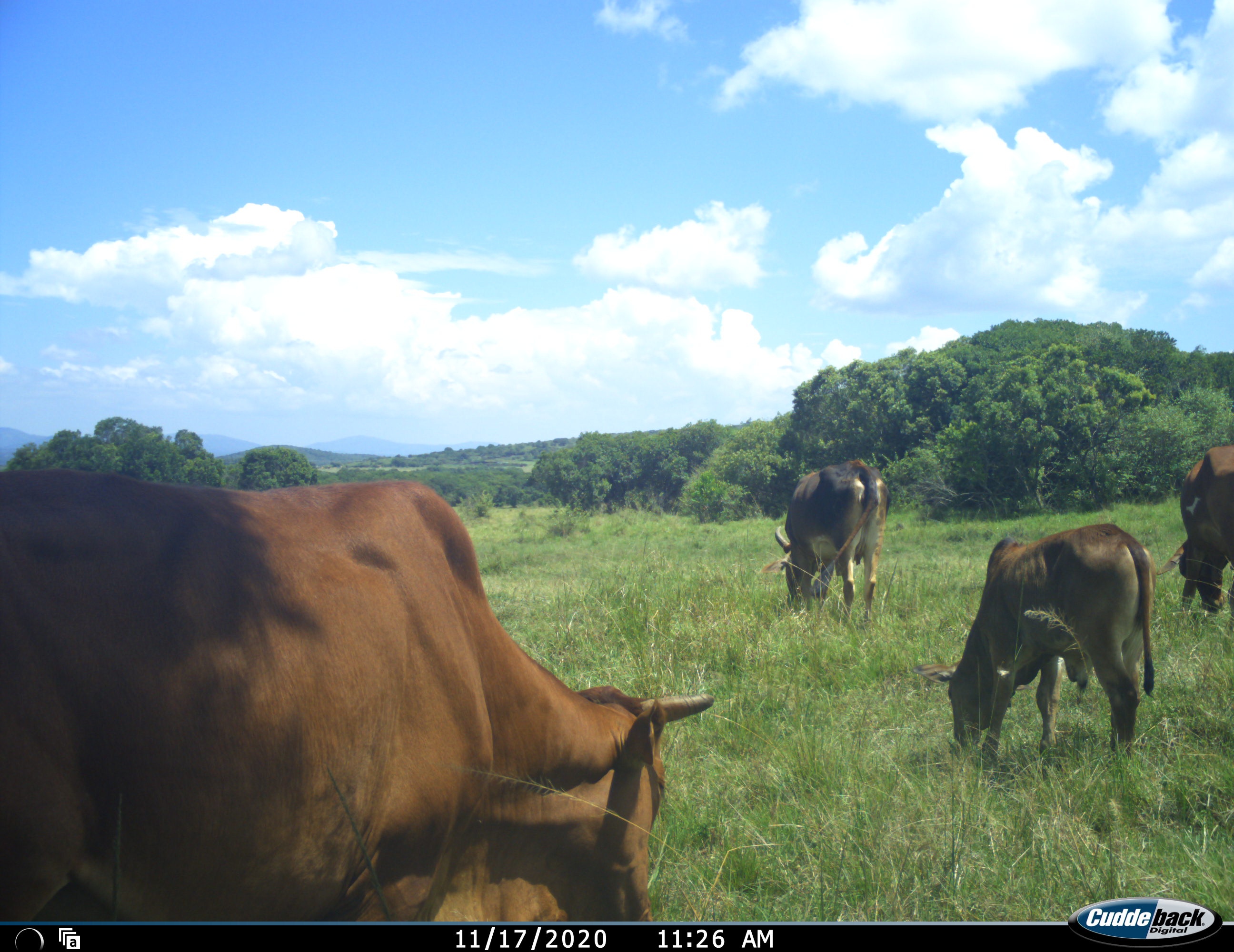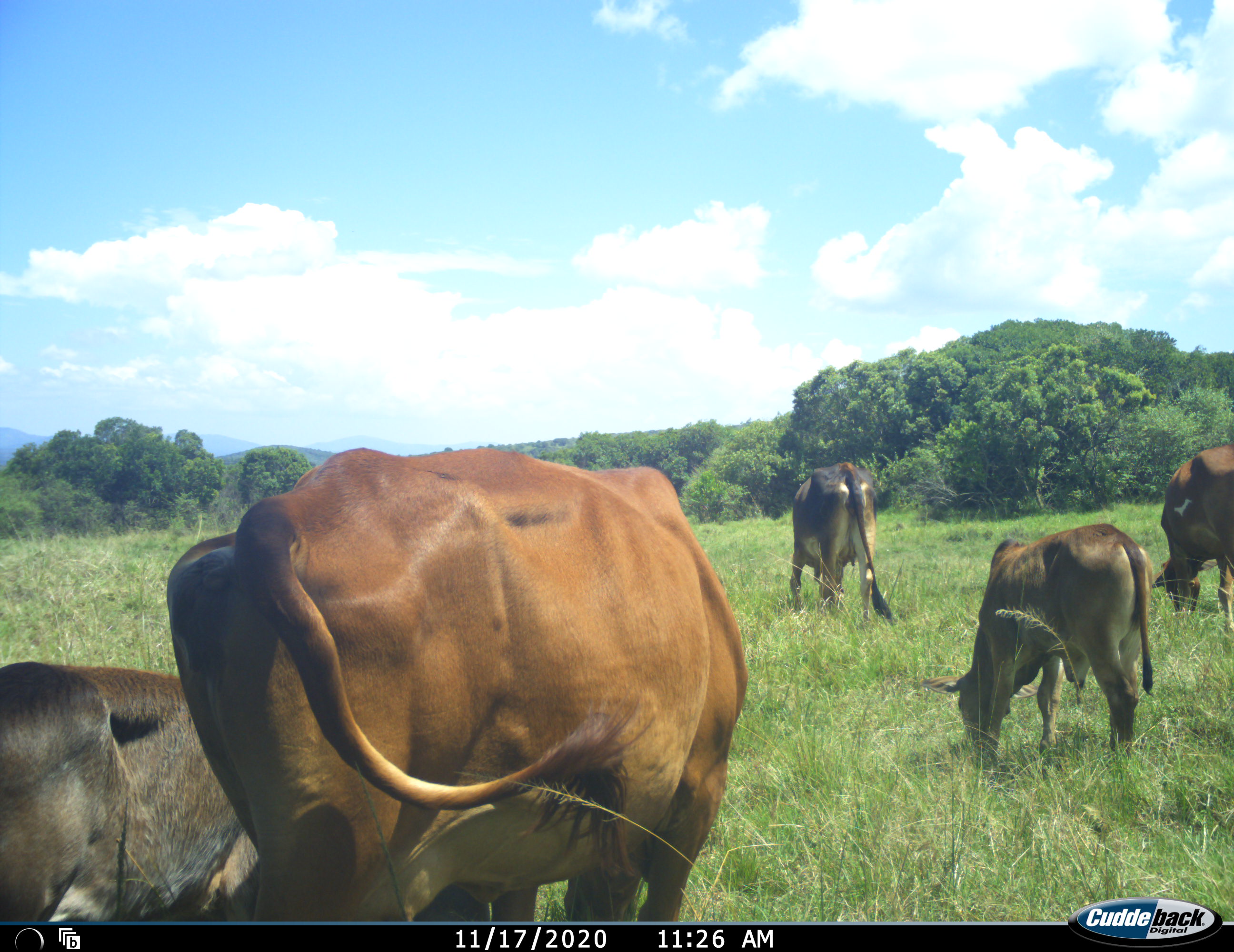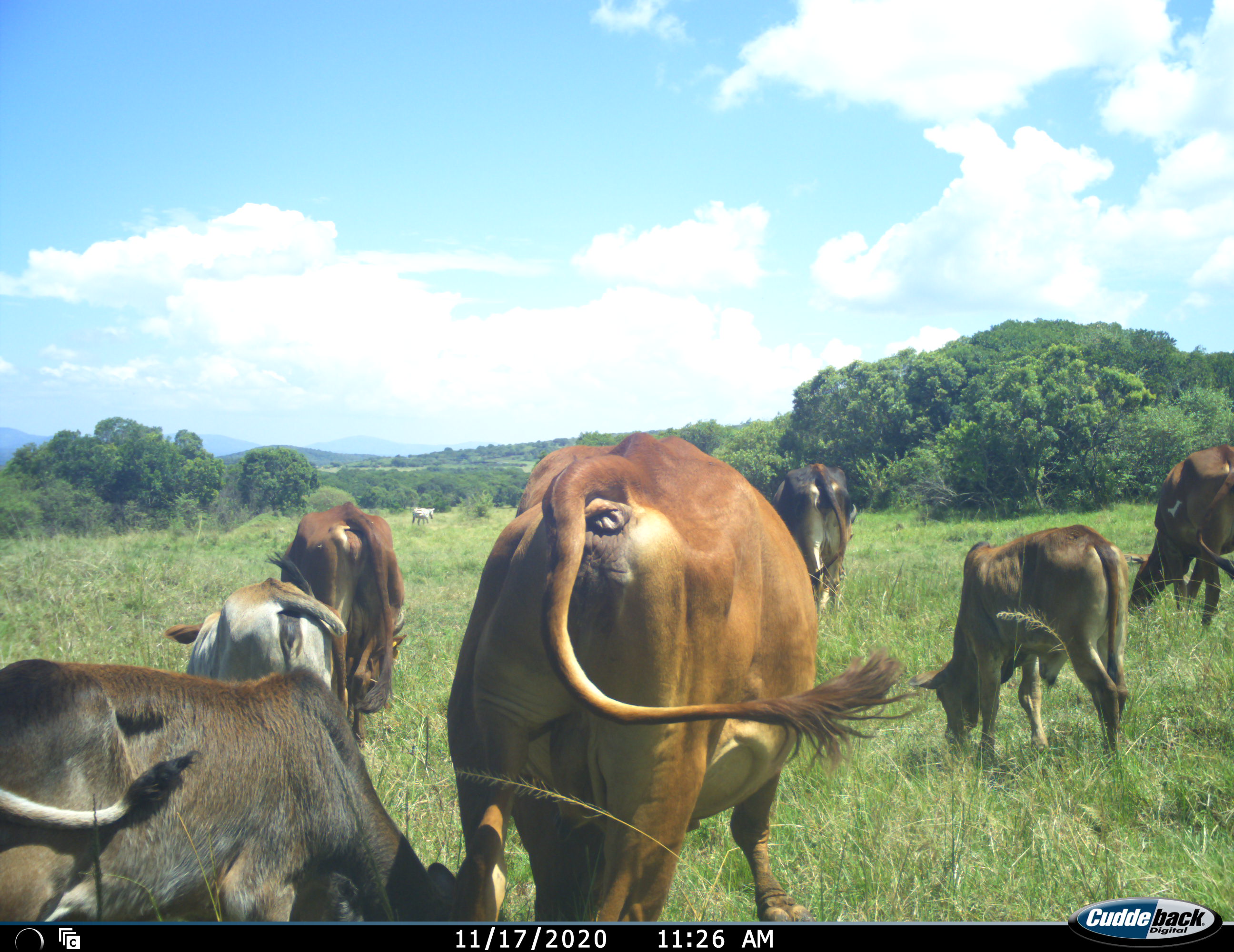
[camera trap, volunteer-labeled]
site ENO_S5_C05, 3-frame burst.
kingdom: Animalia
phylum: Chordata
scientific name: Vertebrata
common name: domestic animal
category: domesticanimal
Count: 8.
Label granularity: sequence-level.